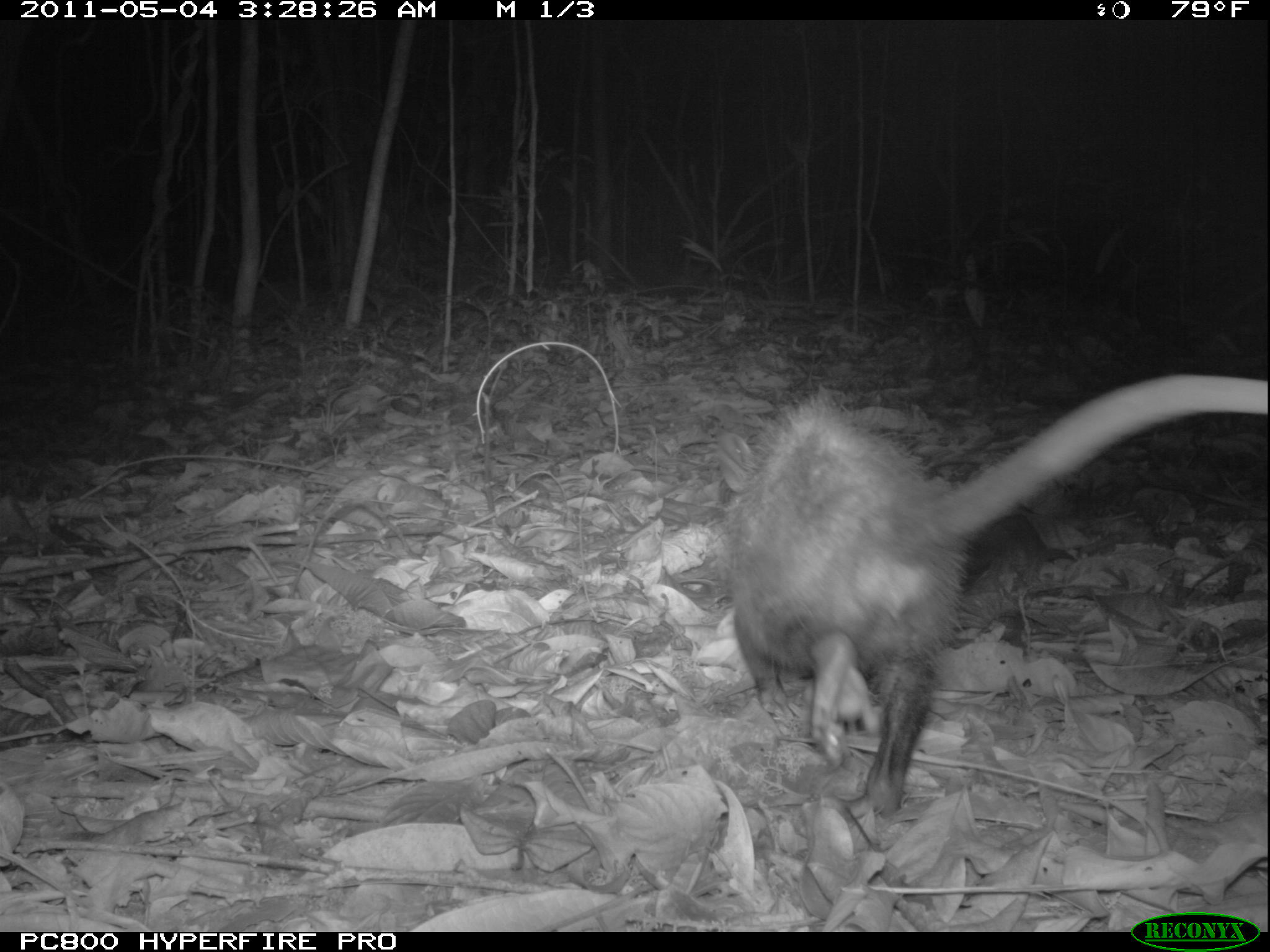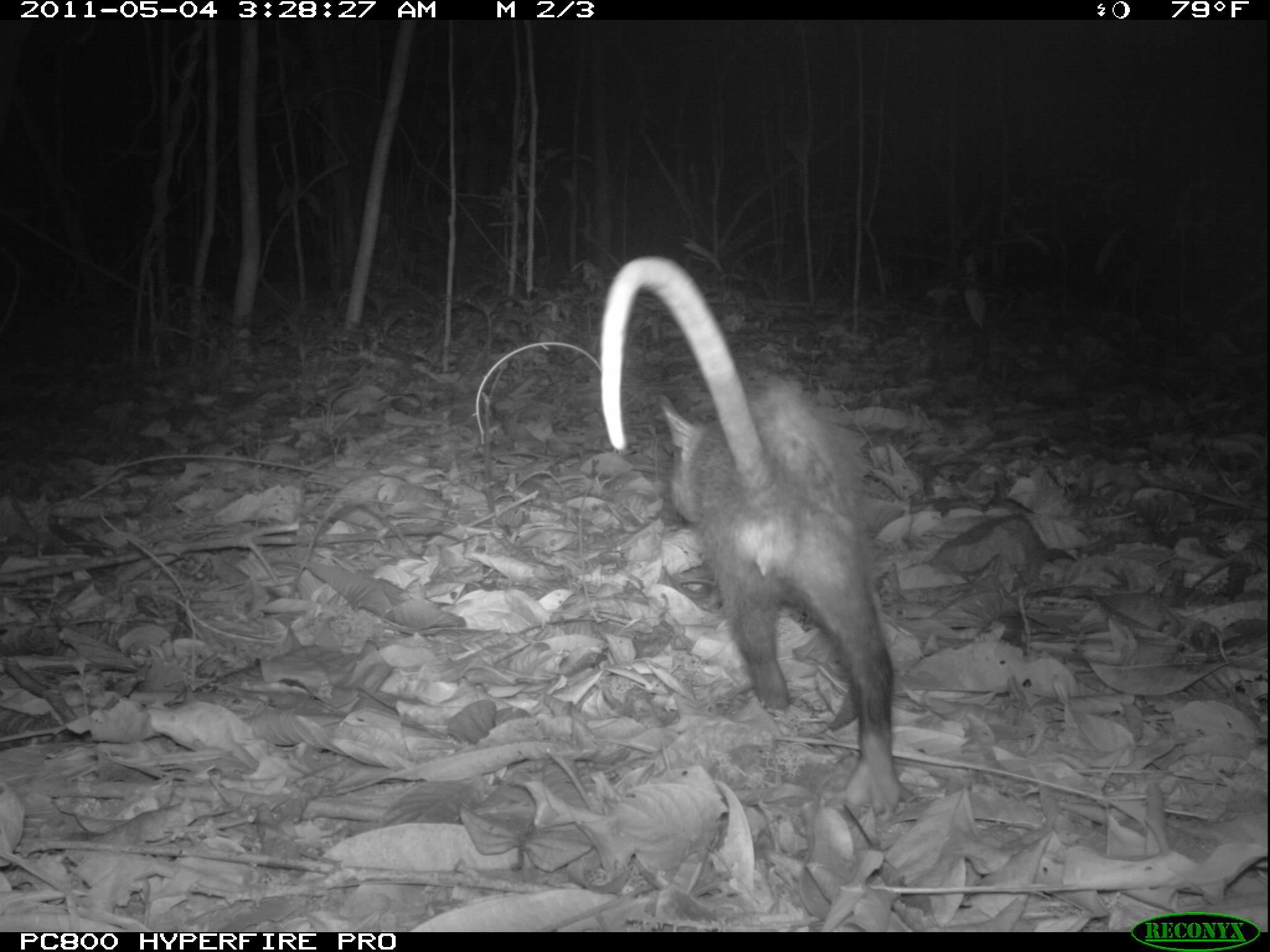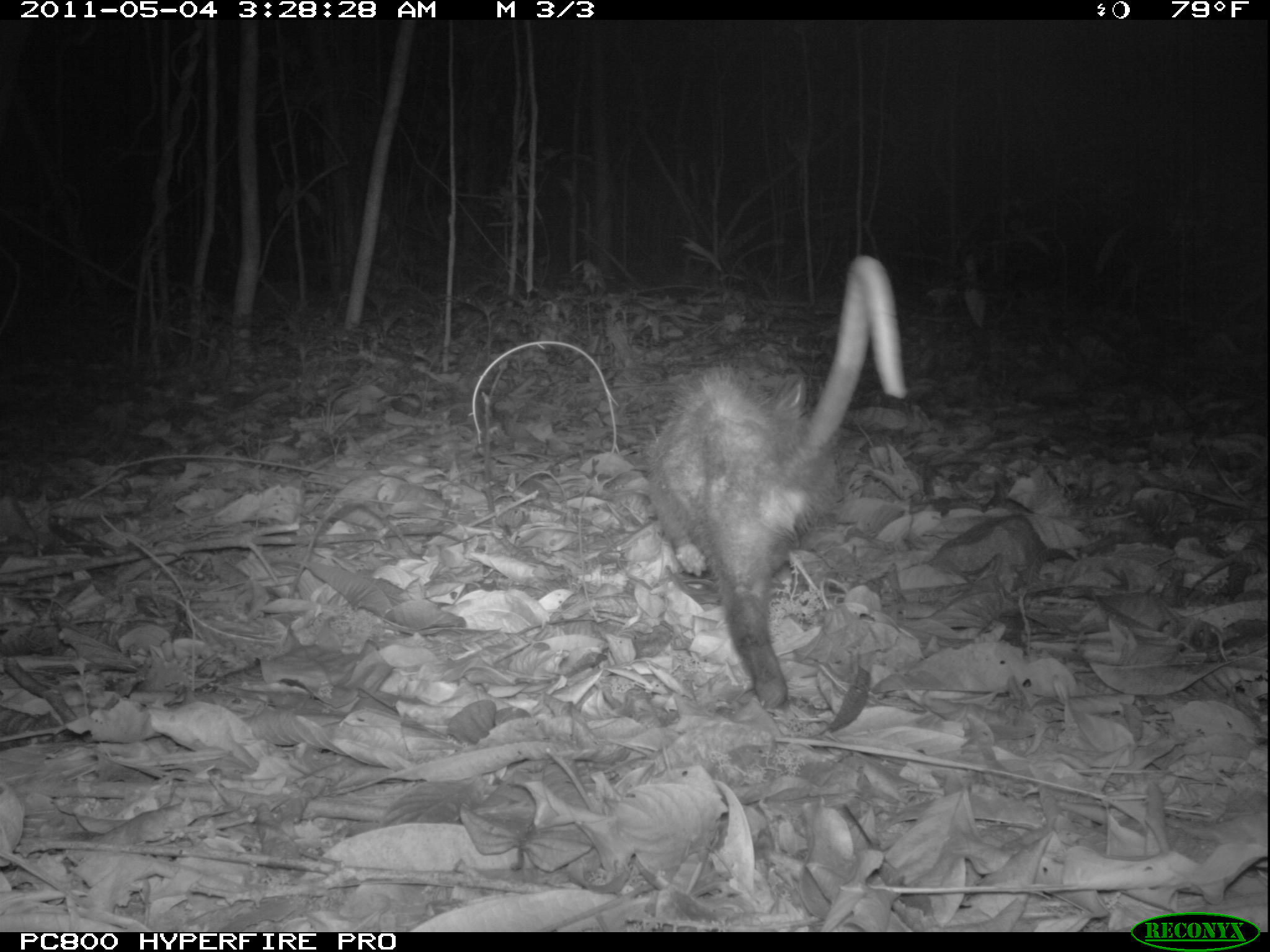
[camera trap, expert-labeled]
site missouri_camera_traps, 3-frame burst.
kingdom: Animalia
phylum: Chordata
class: Mammalia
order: Didelphimorphia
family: Didelphidae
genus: Didelphis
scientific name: Didelphis marsupialis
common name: common opossum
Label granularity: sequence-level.